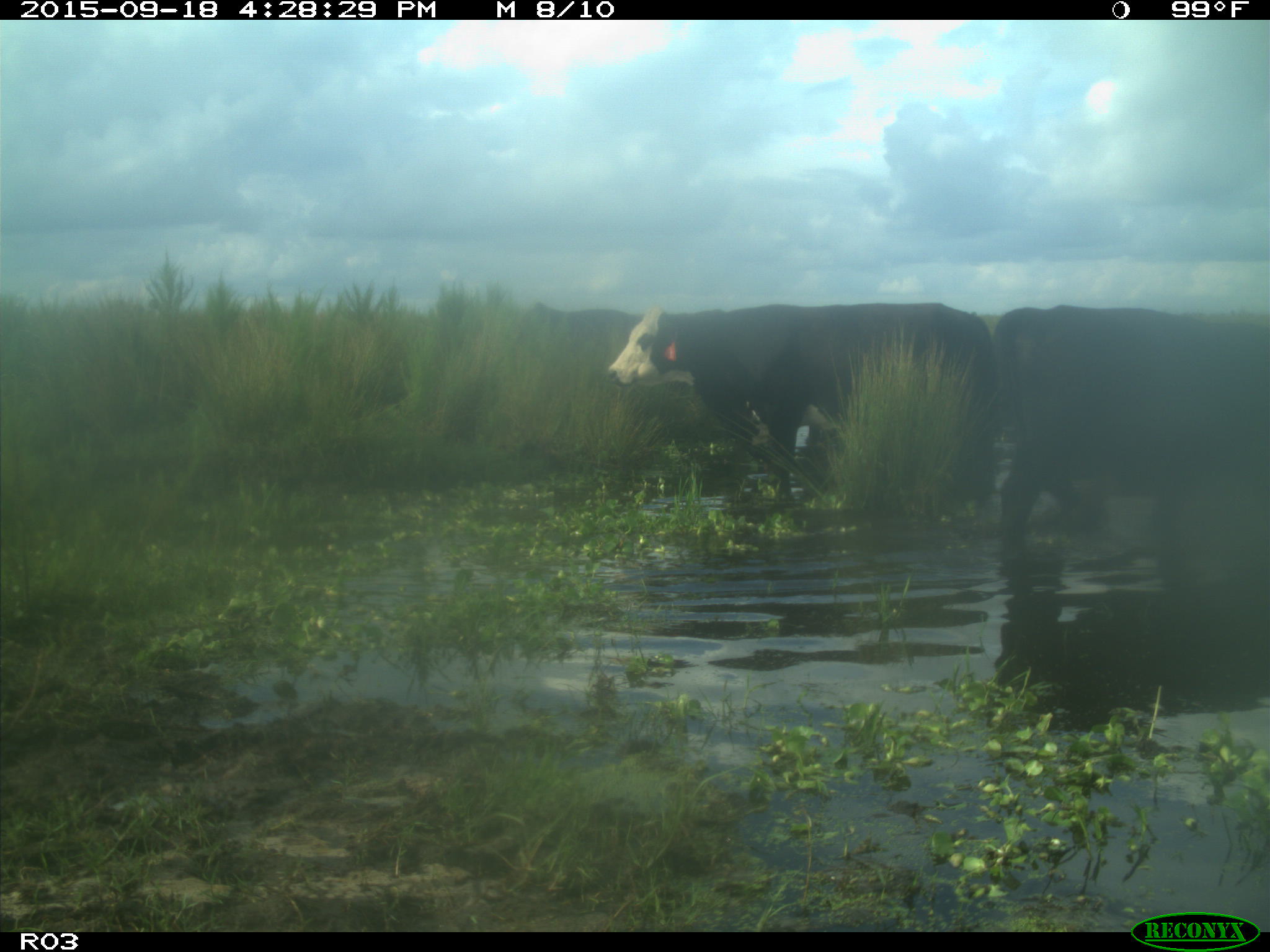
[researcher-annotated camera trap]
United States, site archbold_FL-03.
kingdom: Animalia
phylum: Chordata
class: Mammalia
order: Artiodactyla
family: Bovidae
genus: Bos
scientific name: Bos taurus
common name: domestic cow